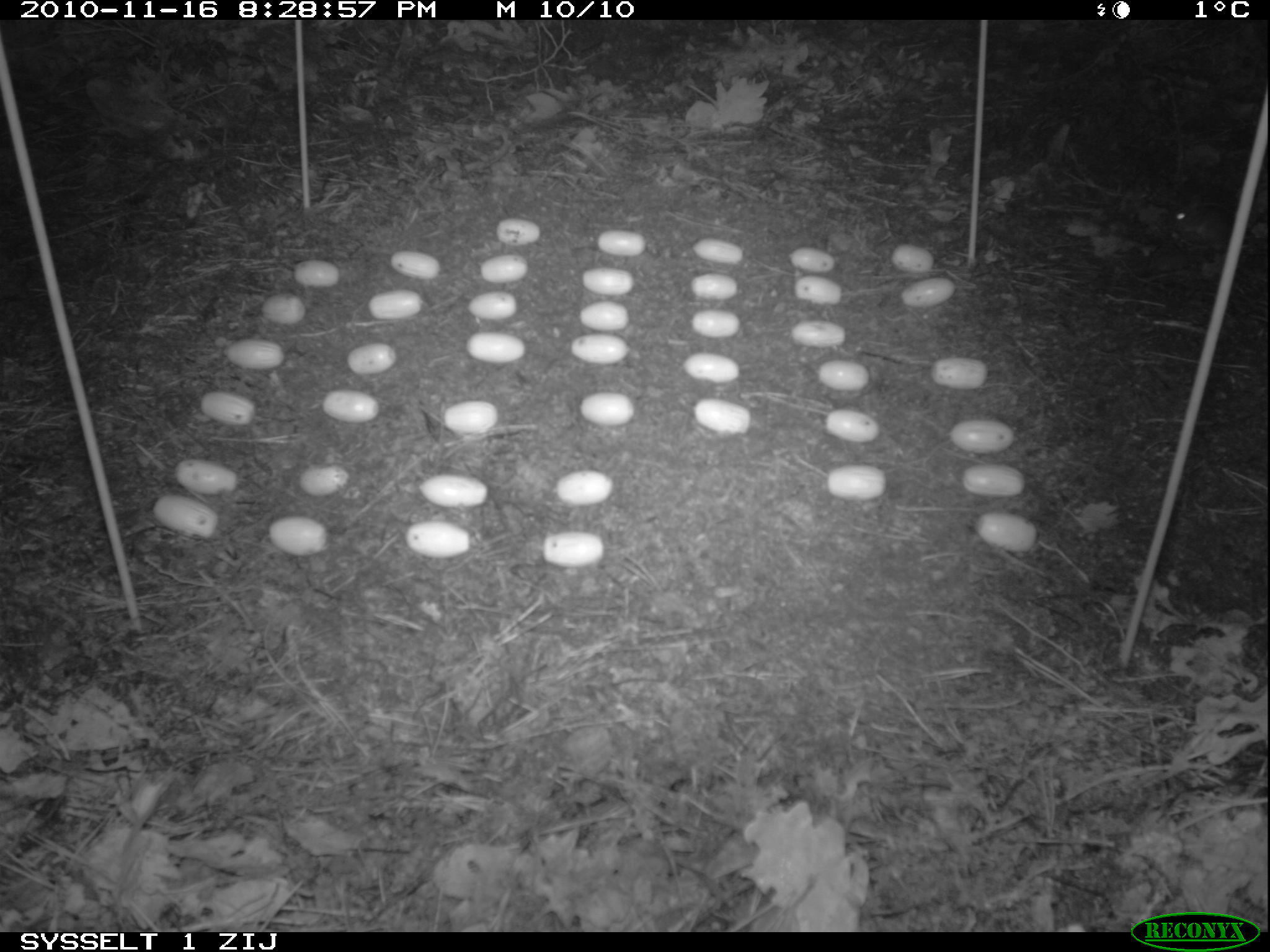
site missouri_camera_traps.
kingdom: Animalia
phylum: Chordata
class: Mammalia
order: Rodentia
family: Muridae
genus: Apodemus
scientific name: Apodemus sylvaticus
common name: wood mouse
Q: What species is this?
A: Wood mouse (Apodemus sylvaticus).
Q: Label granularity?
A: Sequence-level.